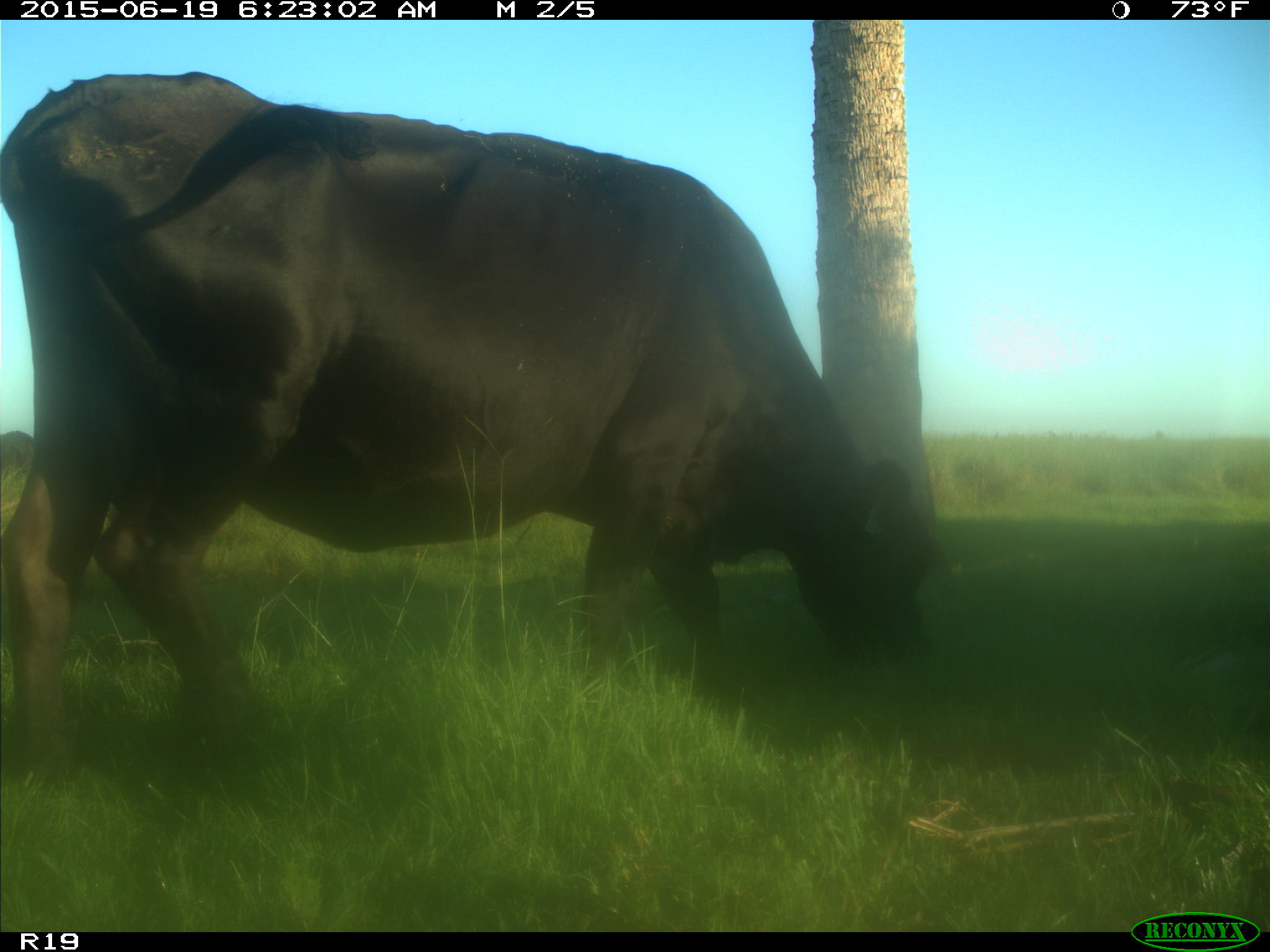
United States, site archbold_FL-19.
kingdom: Animalia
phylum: Chordata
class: Mammalia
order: Artiodactyla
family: Bovidae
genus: Bos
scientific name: Bos taurus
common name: domestic cow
Bos taurus (domestic cow).